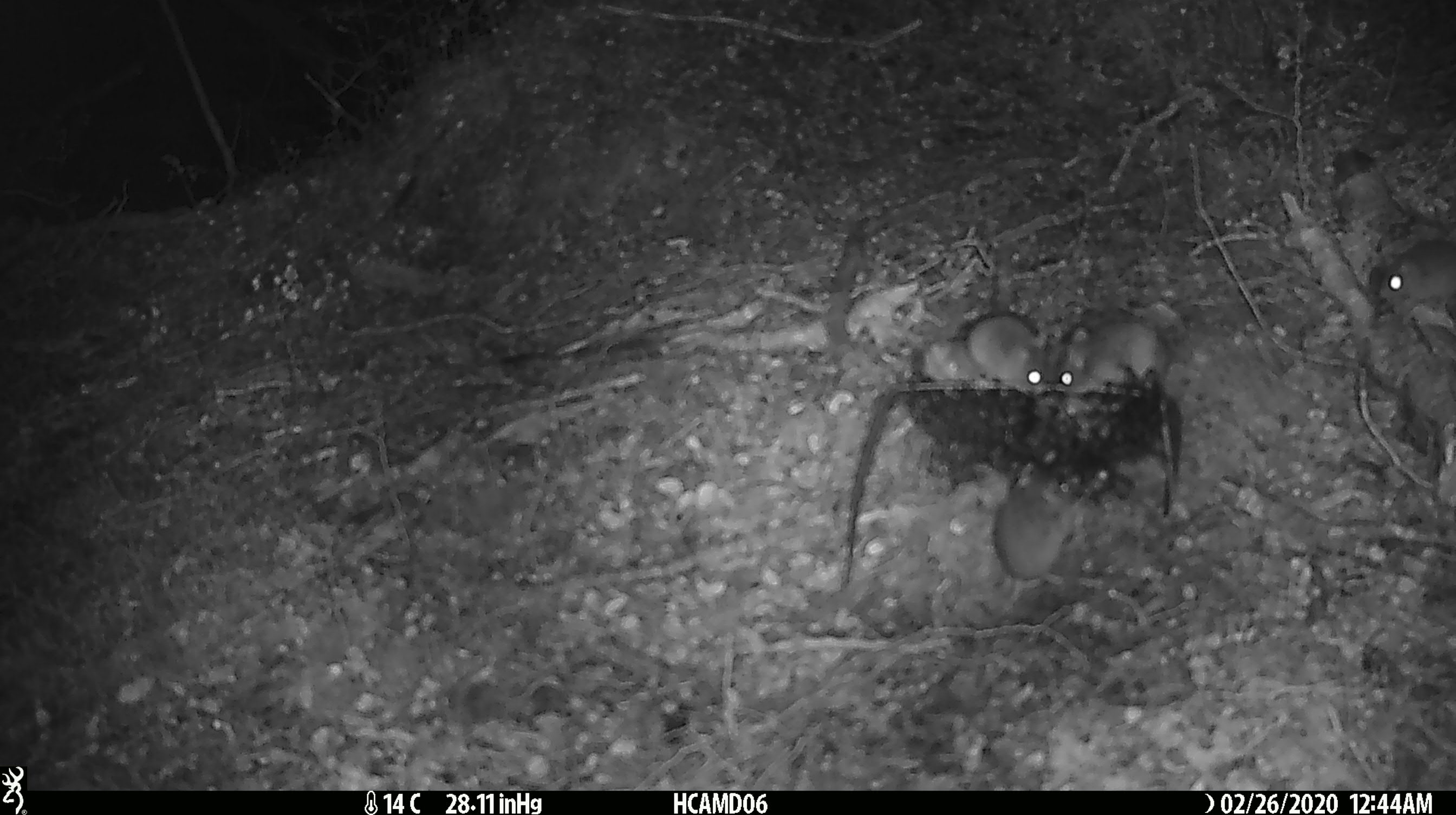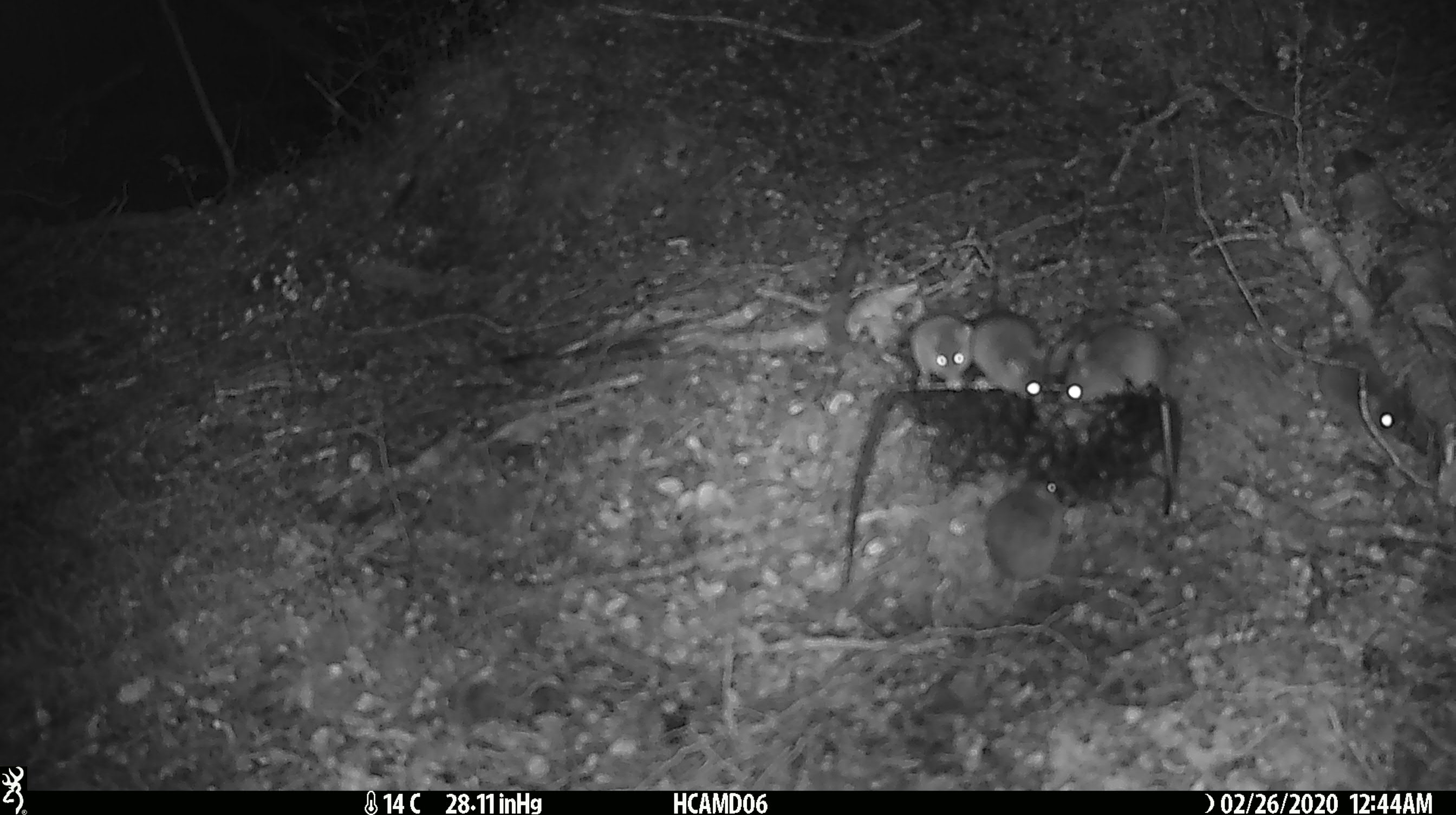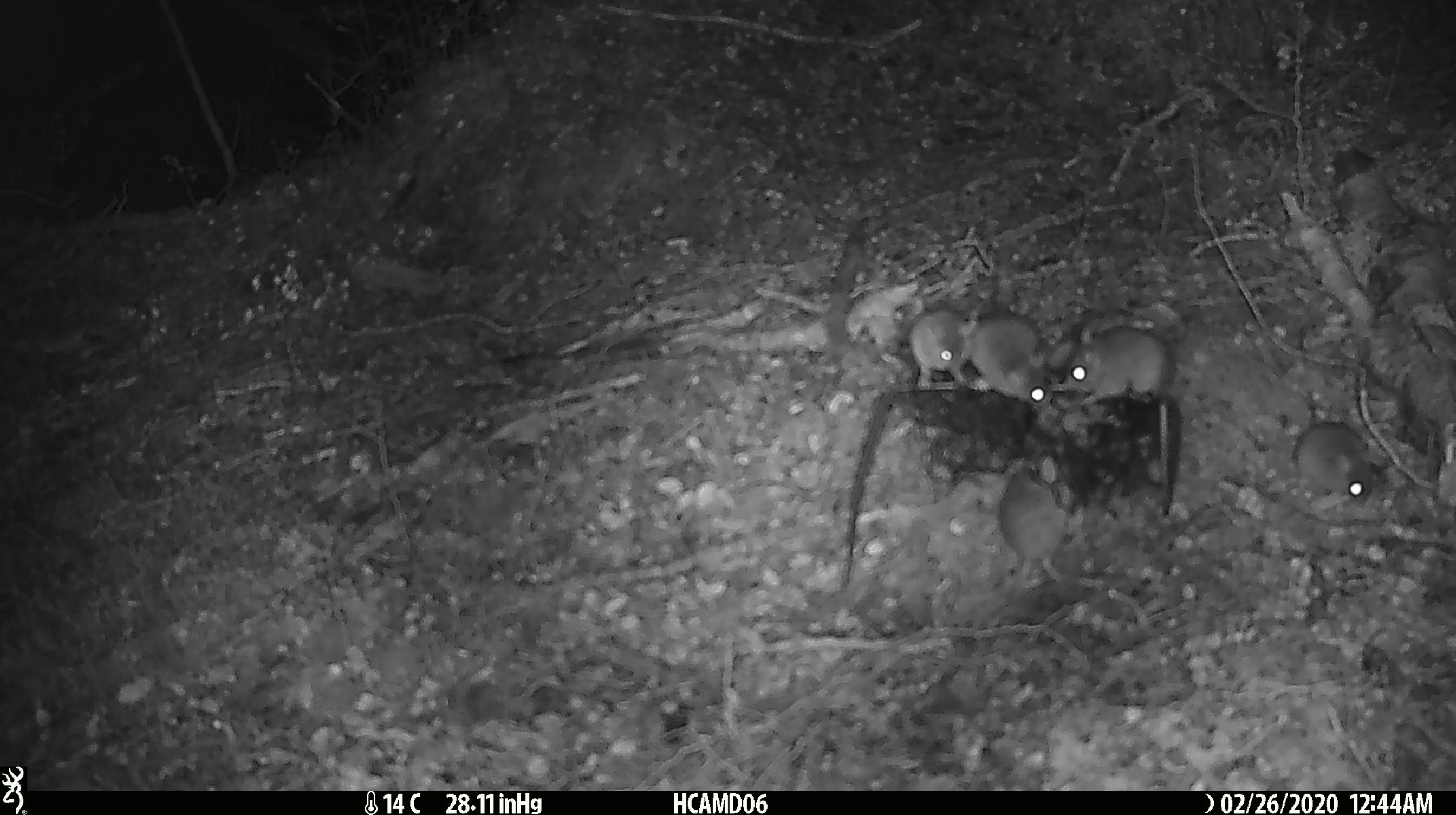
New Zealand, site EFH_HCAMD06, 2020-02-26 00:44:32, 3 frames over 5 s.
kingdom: Animalia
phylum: Chordata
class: Mammalia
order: Rodentia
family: Muridae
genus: Mus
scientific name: Mus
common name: mouse